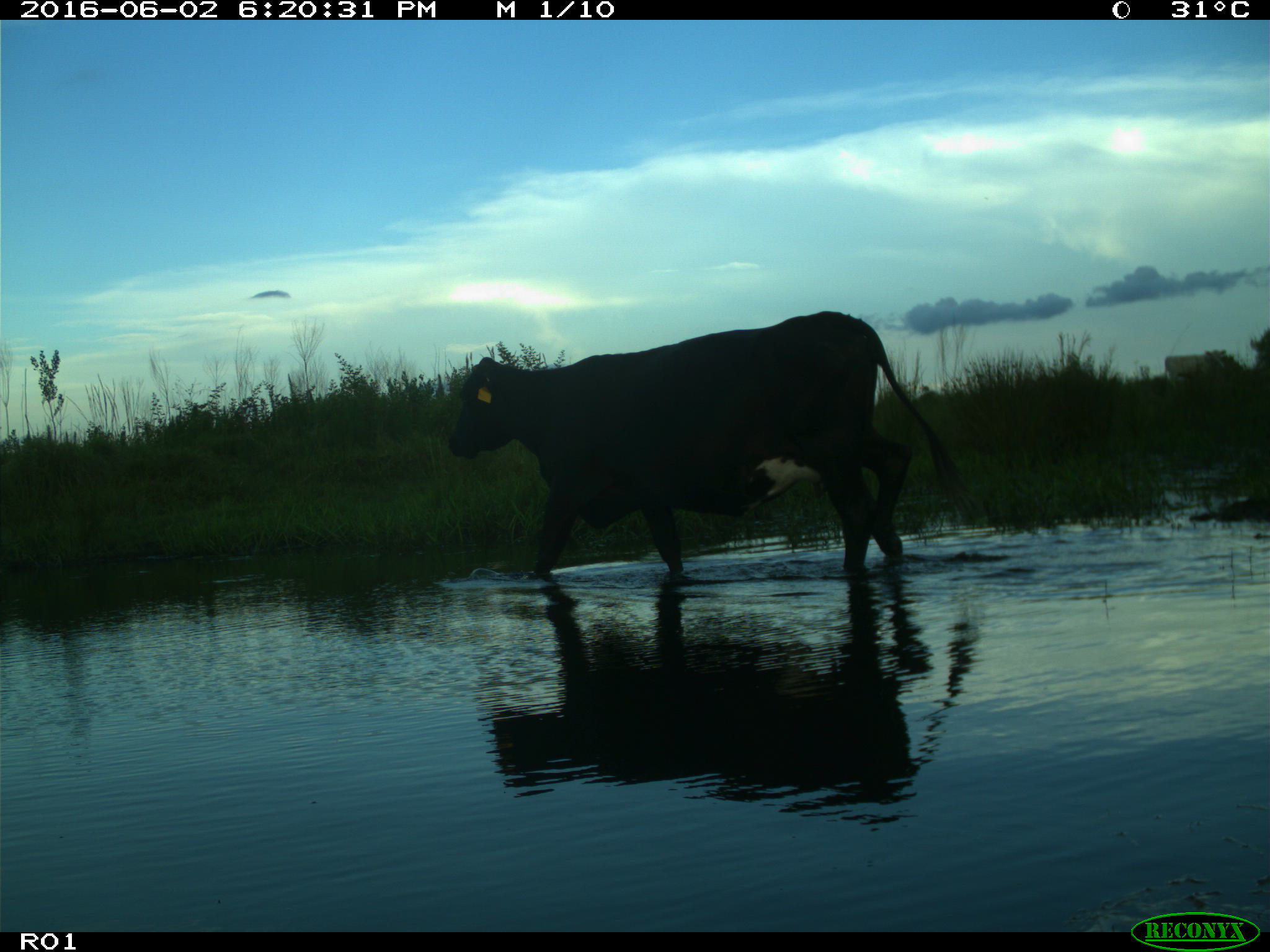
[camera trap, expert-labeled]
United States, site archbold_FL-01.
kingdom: Animalia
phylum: Chordata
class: Mammalia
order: Artiodactyla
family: Bovidae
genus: Bos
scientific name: Bos taurus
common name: domestic cow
Bos taurus (domestic cow).